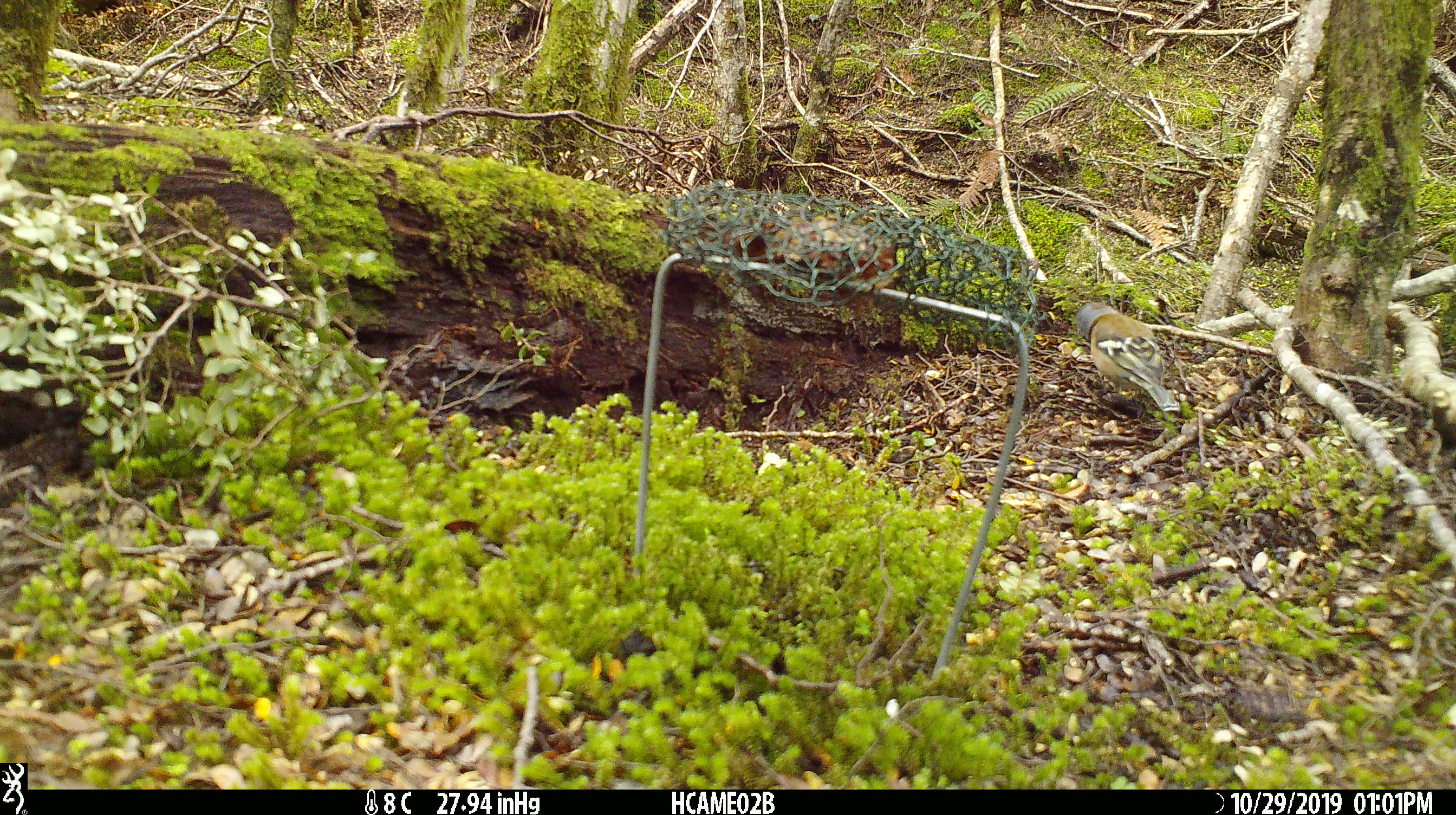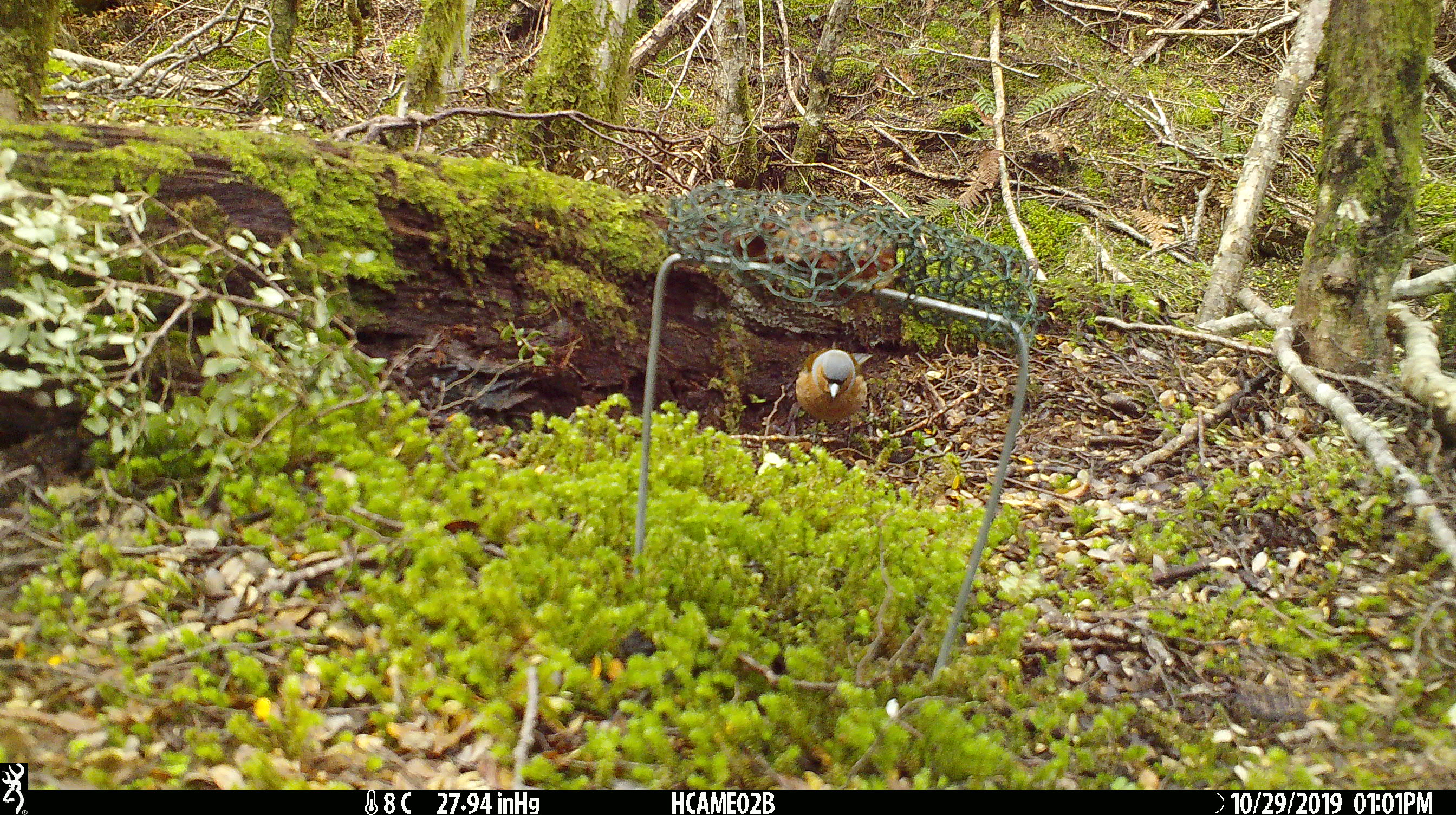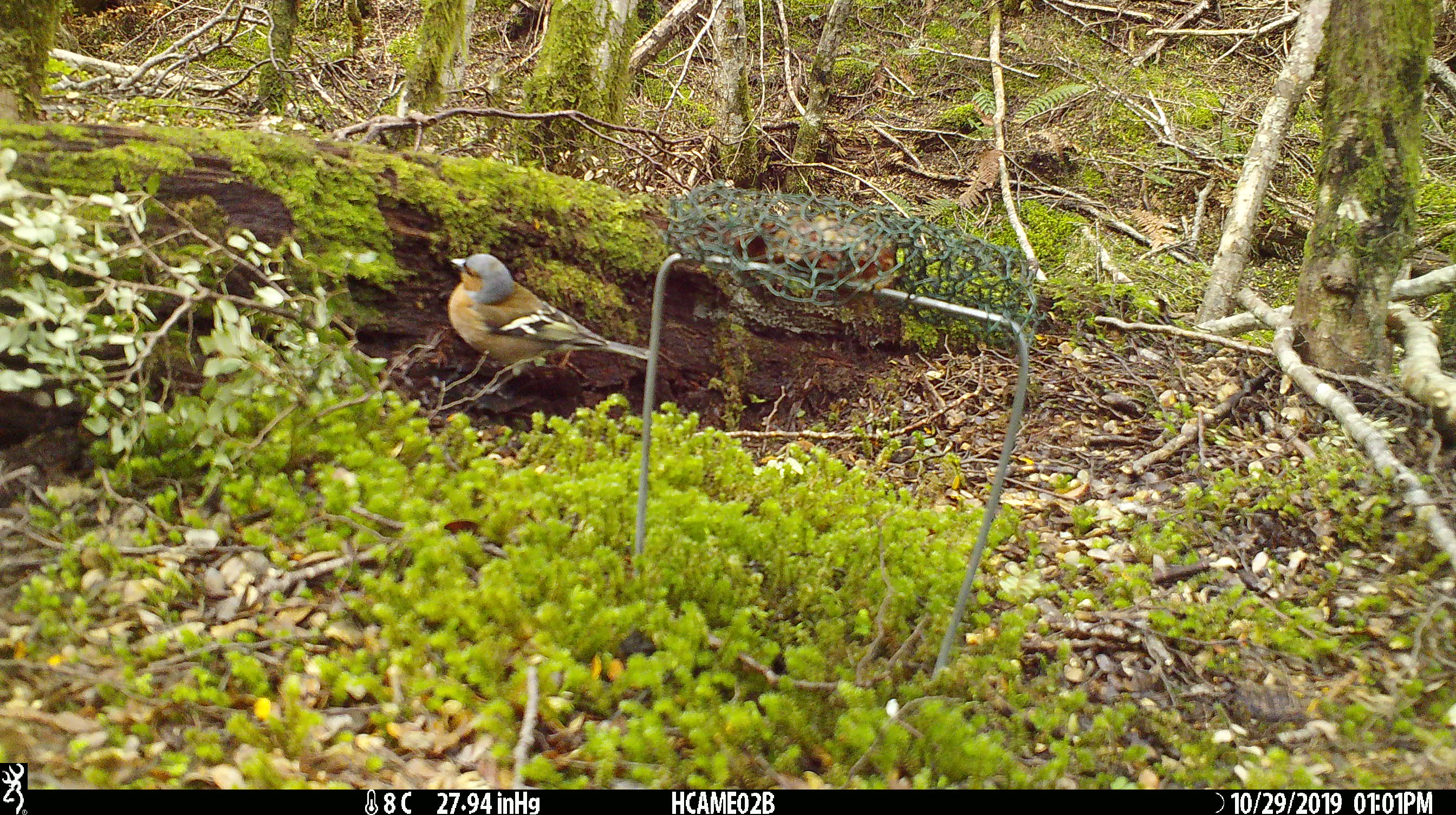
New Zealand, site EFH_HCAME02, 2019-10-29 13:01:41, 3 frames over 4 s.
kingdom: Animalia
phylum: Chordata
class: Aves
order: Passeriformes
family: Fringillidae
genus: Fringilla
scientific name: Fringilla coelebs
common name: common chaffinch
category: chaffinch